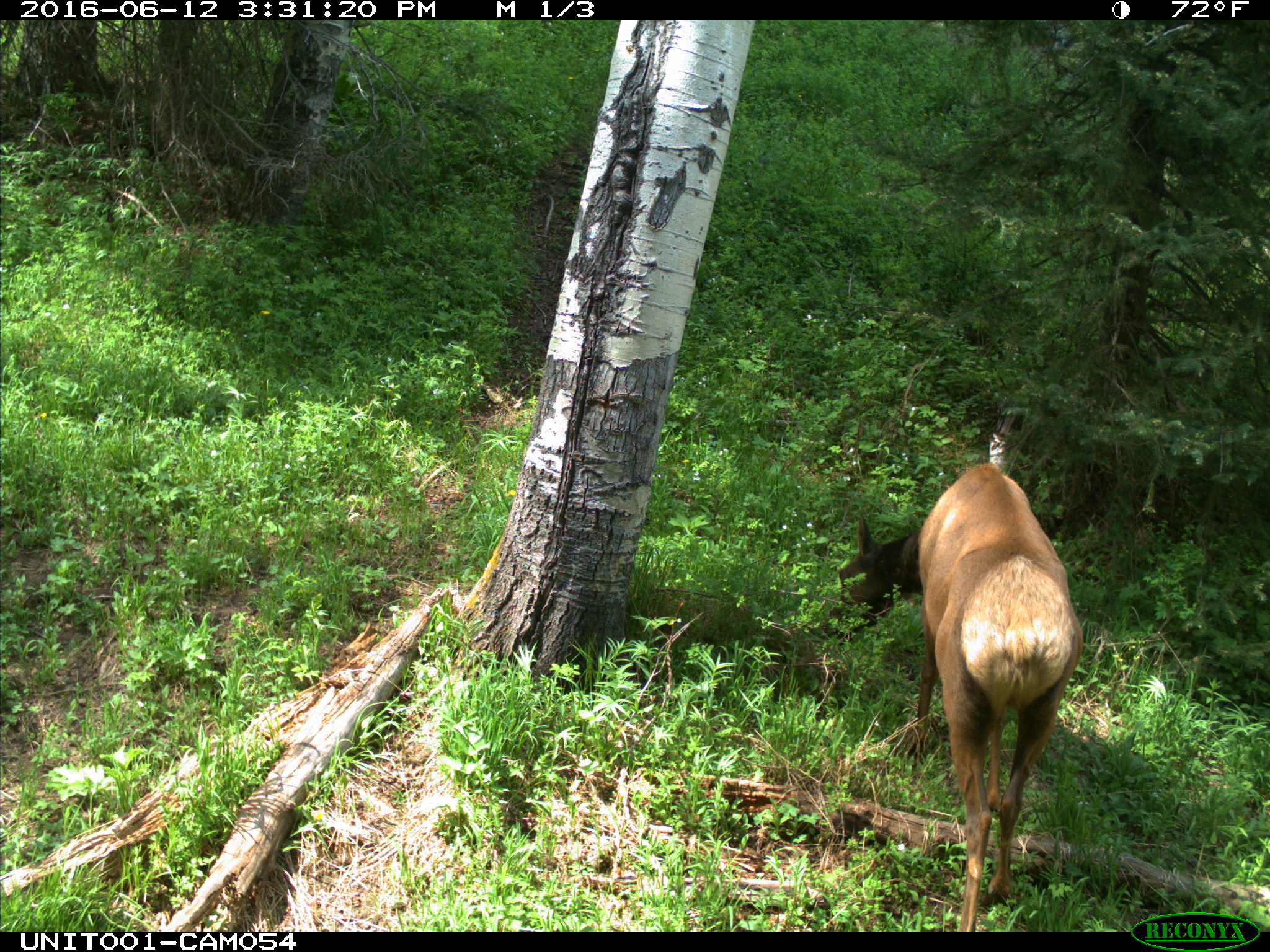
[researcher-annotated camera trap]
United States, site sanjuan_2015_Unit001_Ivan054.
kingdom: Animalia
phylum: Chordata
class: Mammalia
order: Artiodactyla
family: Cervidae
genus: Cervus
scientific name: Cervus elaphus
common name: red deer